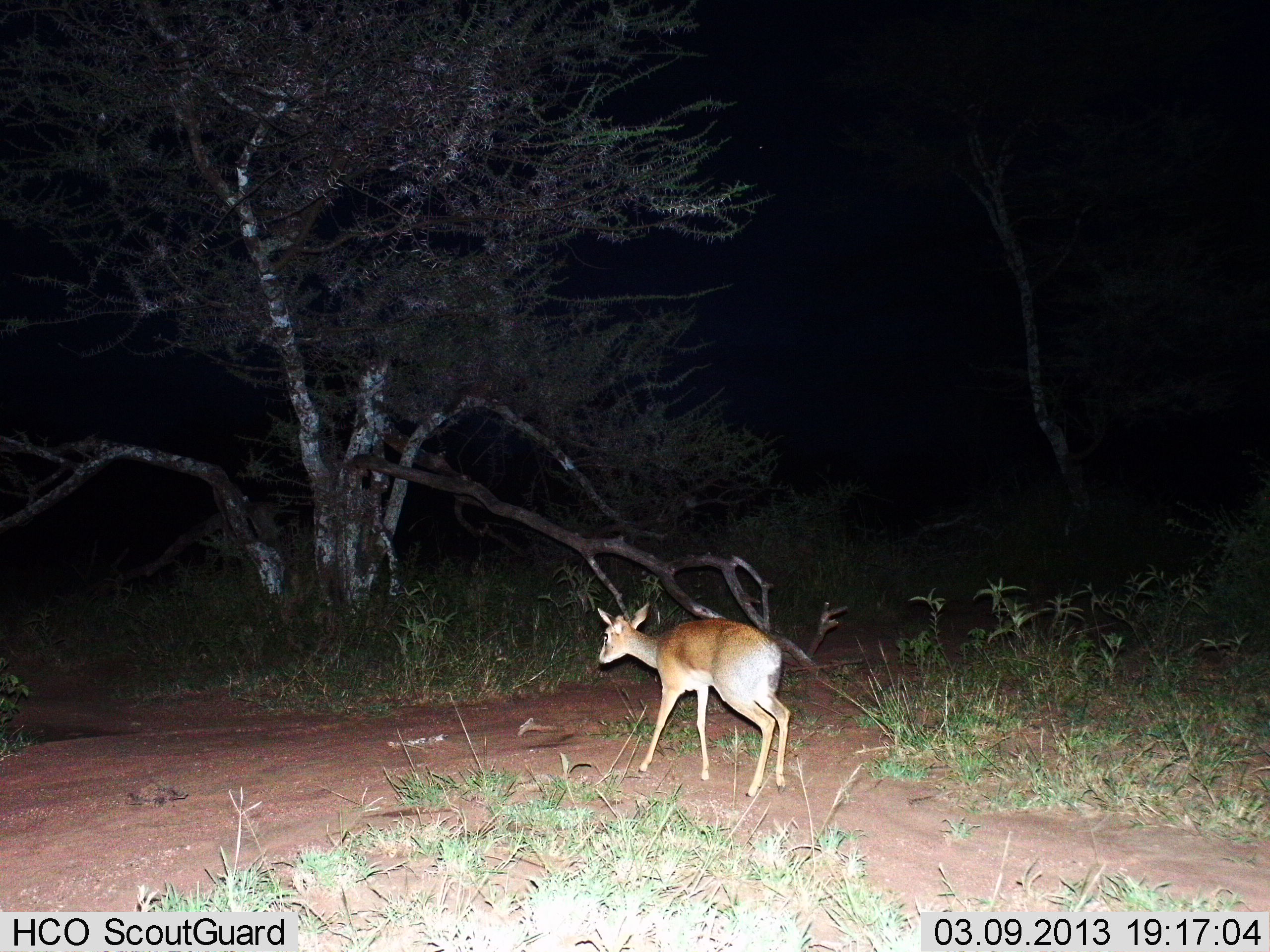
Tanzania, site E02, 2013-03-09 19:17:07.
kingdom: Animalia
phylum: Chordata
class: Mammalia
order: Artiodactyla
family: Bovidae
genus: Madoqua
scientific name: Madoqua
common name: dikdik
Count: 1.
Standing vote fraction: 88%.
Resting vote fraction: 0%.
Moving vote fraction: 25%.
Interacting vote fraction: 0%.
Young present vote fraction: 12%.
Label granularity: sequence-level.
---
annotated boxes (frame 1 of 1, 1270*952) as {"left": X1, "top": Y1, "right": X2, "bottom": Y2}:
animal: {"left": 596, "top": 602, "right": 791, "bottom": 799}